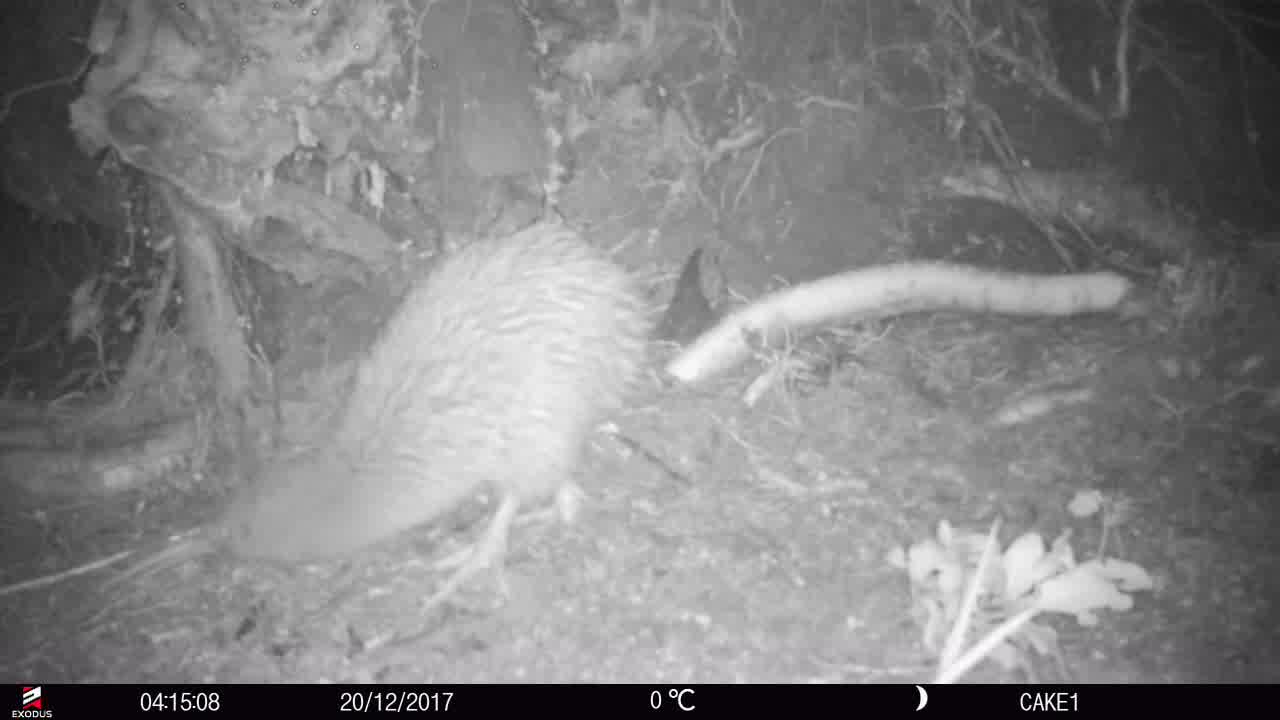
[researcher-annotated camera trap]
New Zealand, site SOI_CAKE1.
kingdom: Animalia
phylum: Chordata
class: Aves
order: Apterygiformes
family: Apterygidae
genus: Apteryx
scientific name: Apteryx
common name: kiwi